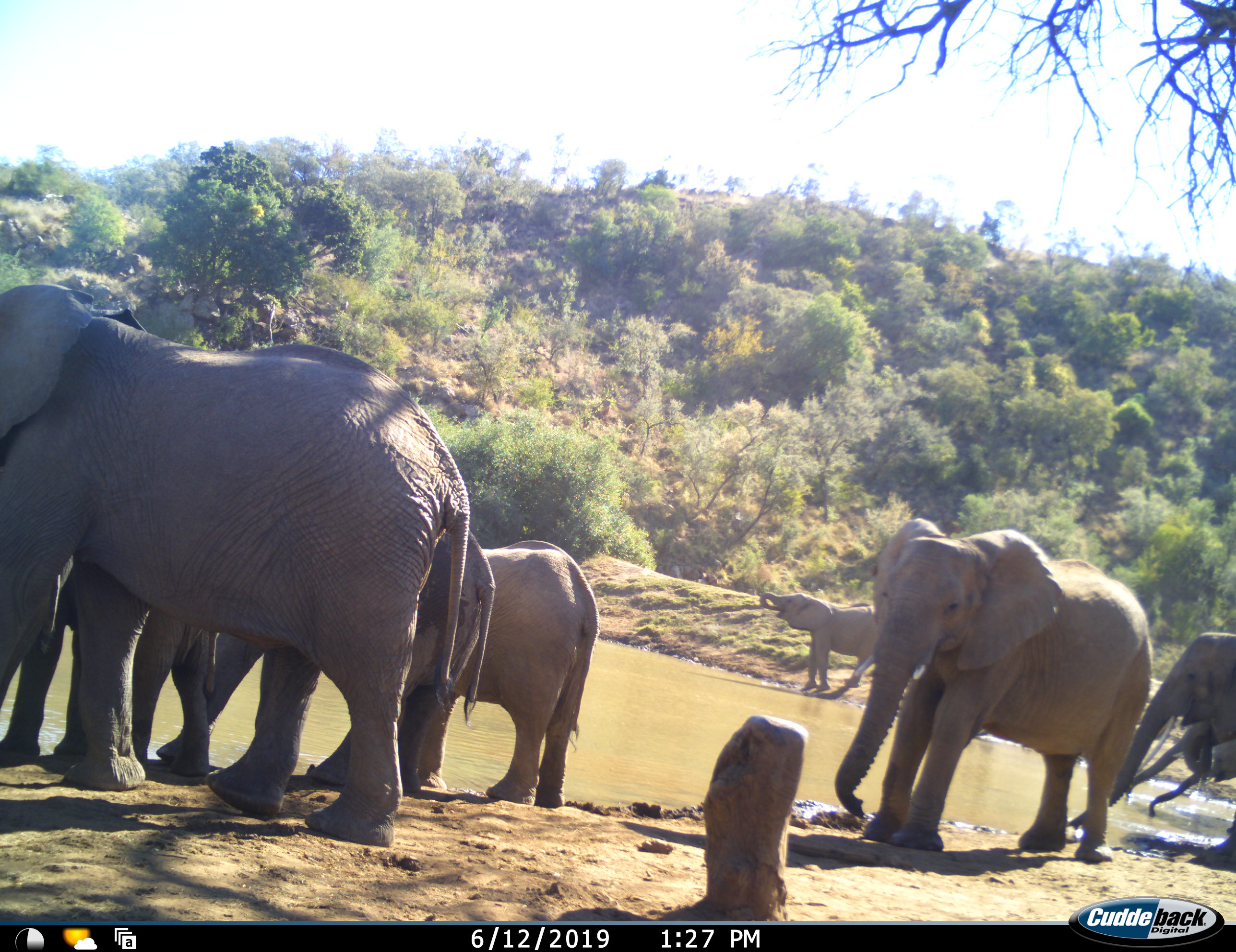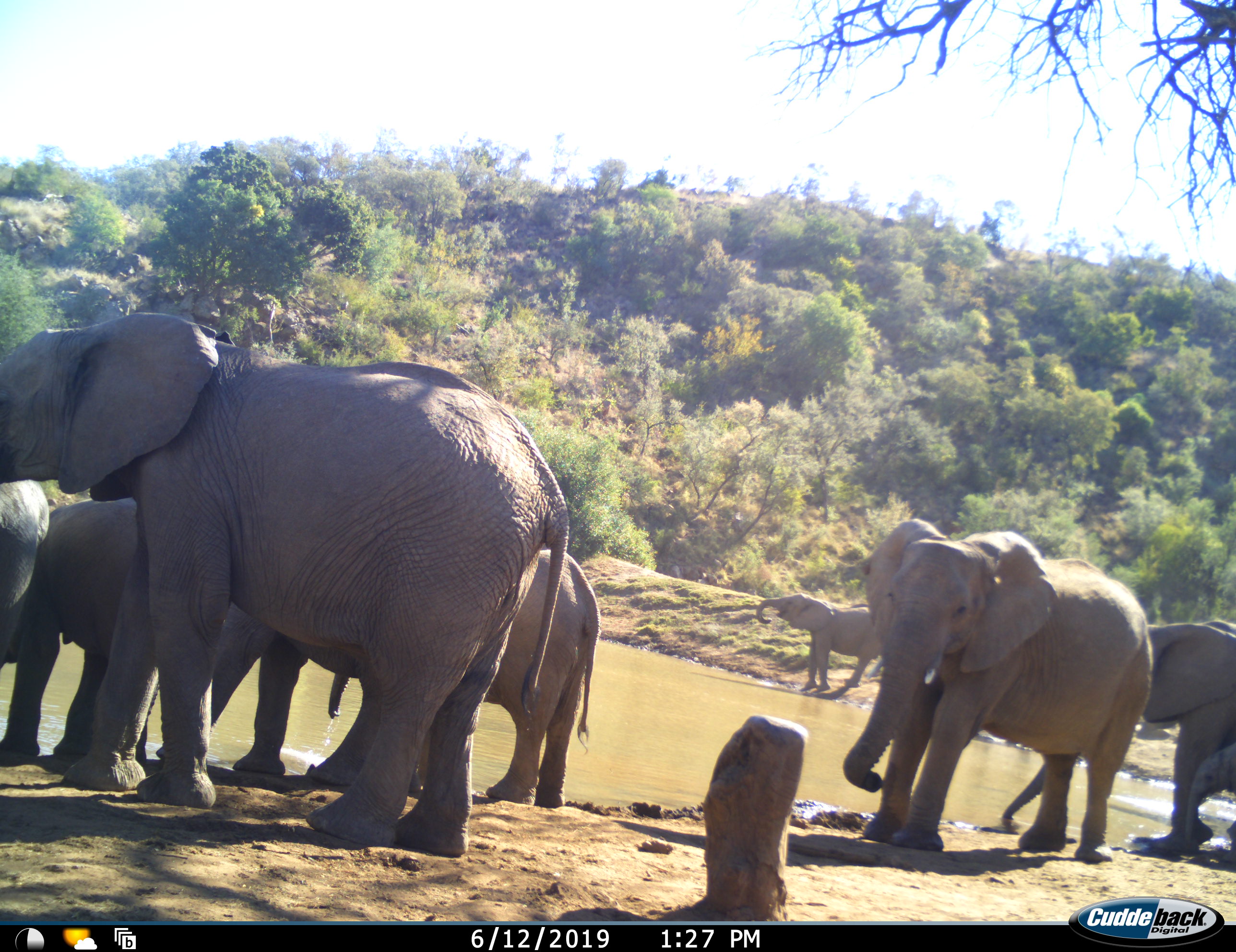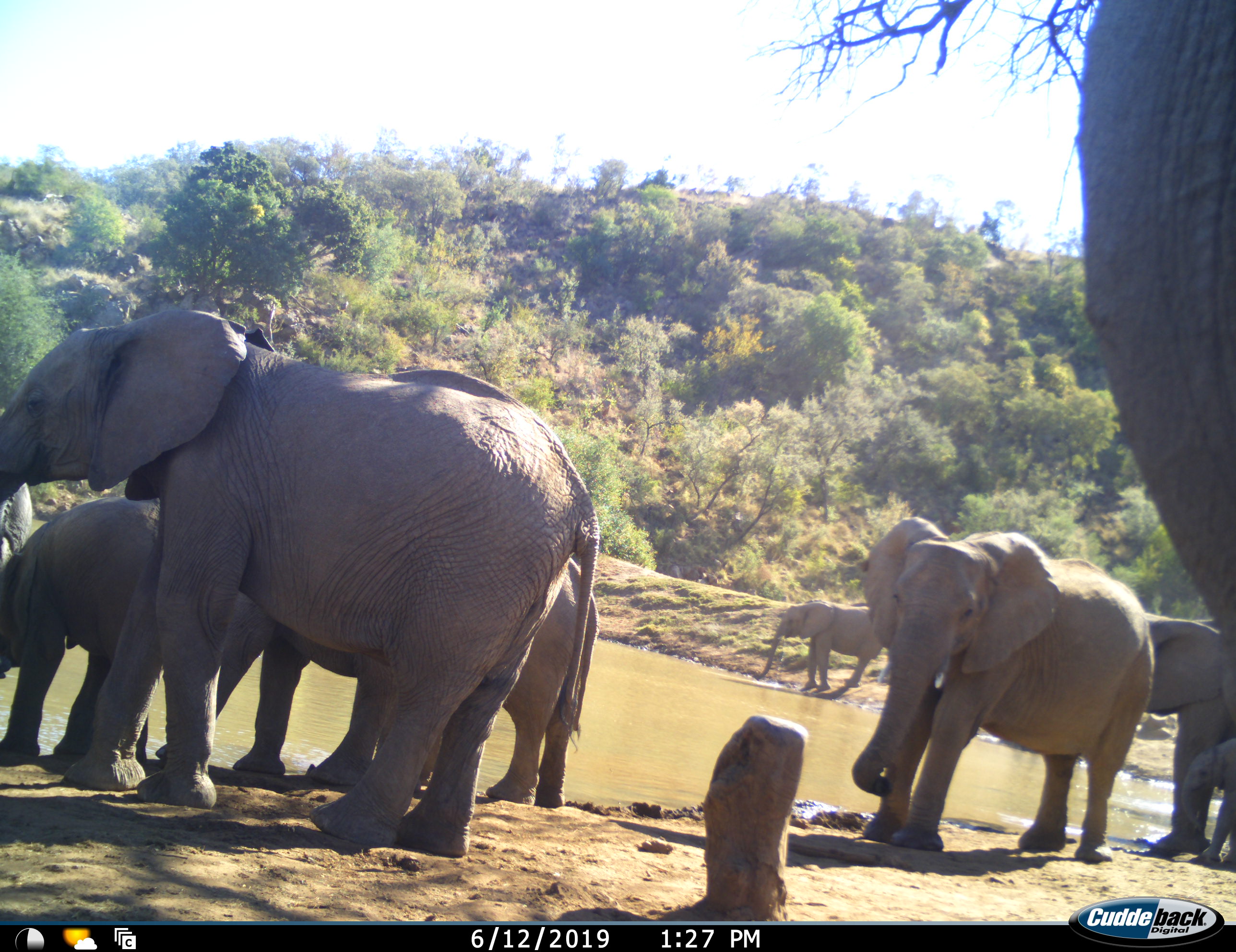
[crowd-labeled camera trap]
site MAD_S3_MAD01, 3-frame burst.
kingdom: Animalia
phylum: Chordata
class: Mammalia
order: Proboscidea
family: Elephantidae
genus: Loxodonta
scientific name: Loxodonta africana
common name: african bush elephant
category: elephant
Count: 9.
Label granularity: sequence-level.